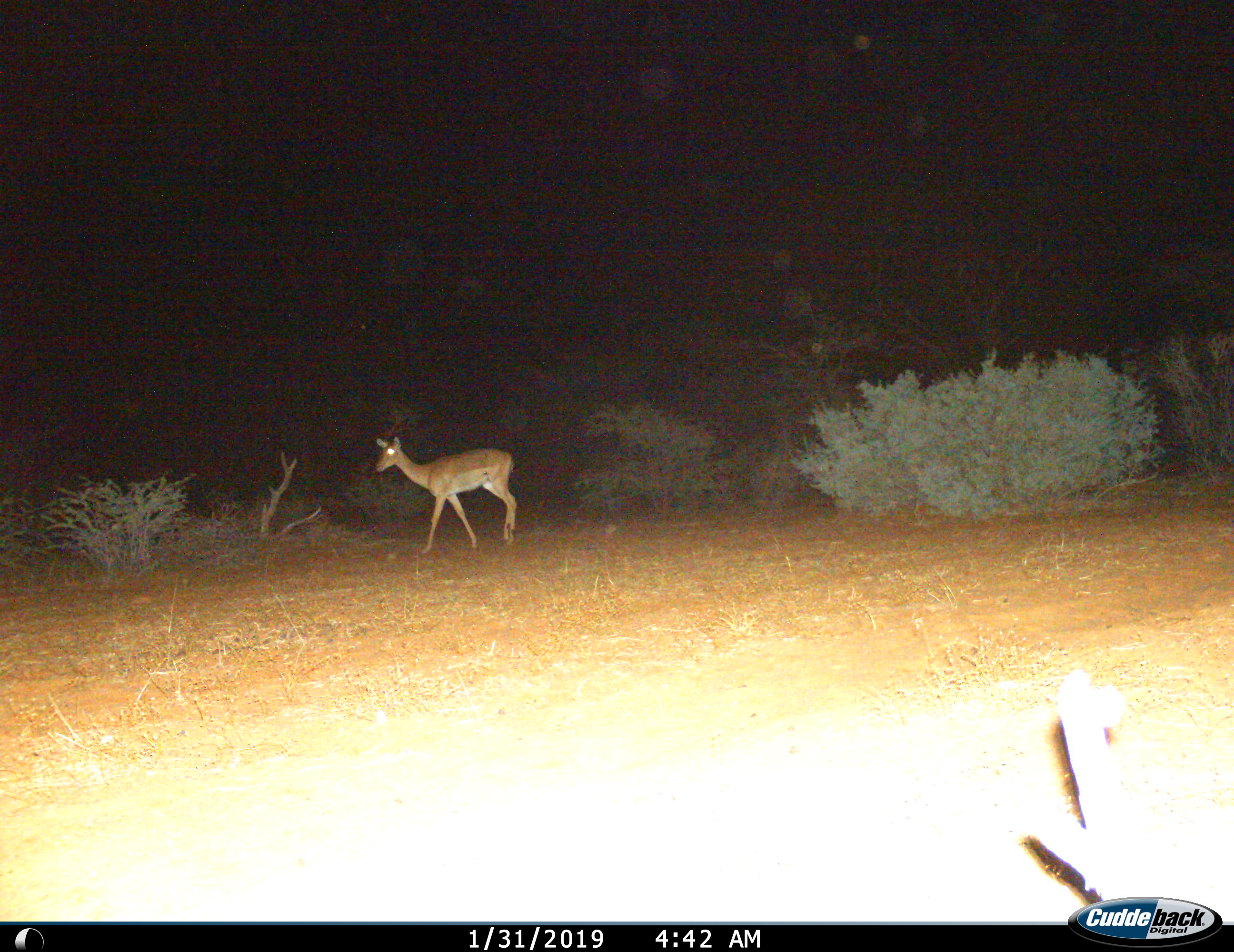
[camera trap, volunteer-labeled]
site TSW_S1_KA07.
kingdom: Animalia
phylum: Chordata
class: Mammalia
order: Artiodactyla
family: Bovidae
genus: Aepyceros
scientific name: Aepyceros melampus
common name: impala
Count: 1.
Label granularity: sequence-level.